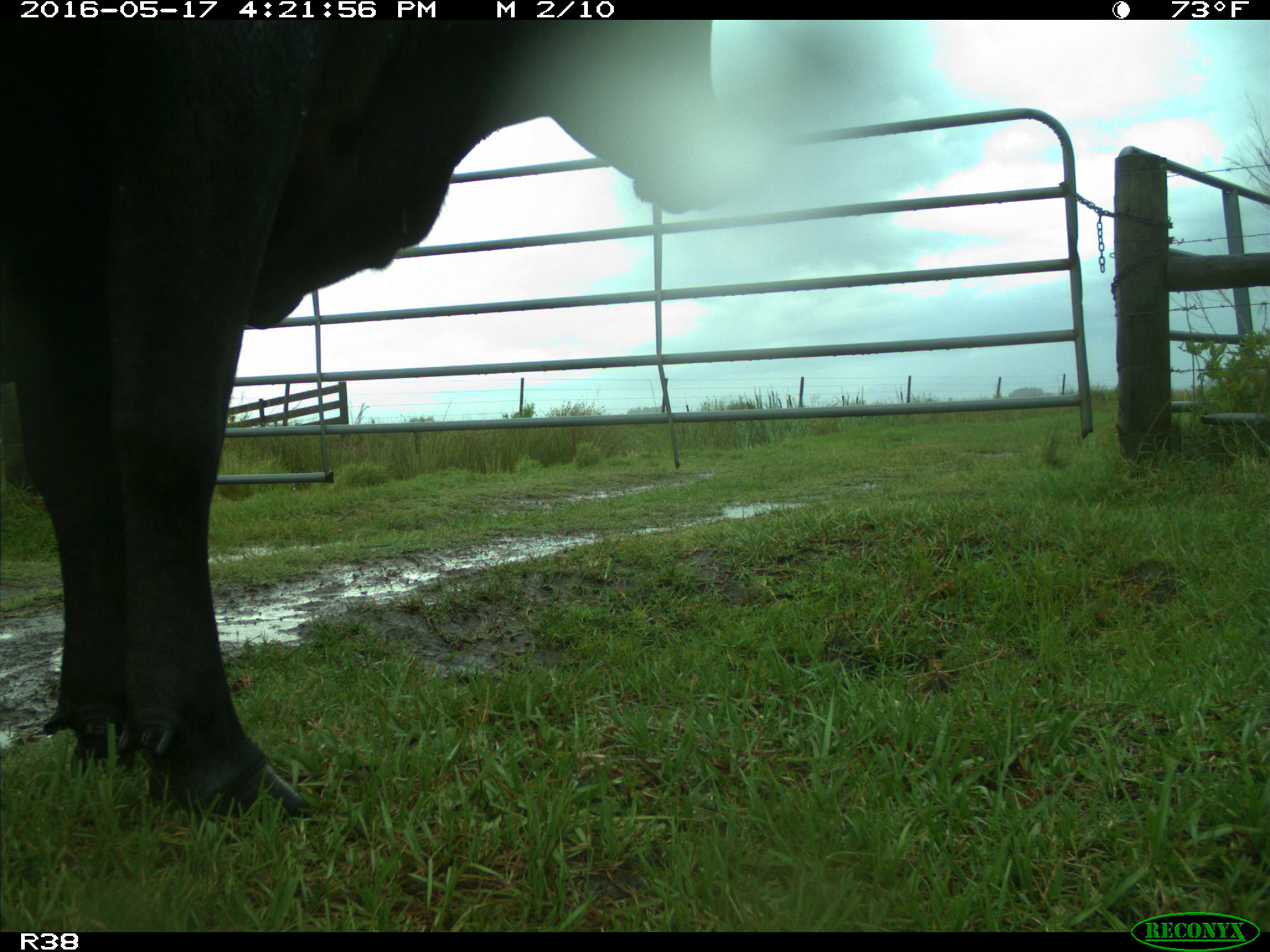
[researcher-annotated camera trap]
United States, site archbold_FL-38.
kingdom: Animalia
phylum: Chordata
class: Mammalia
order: Artiodactyla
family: Bovidae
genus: Bos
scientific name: Bos taurus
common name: domestic cow